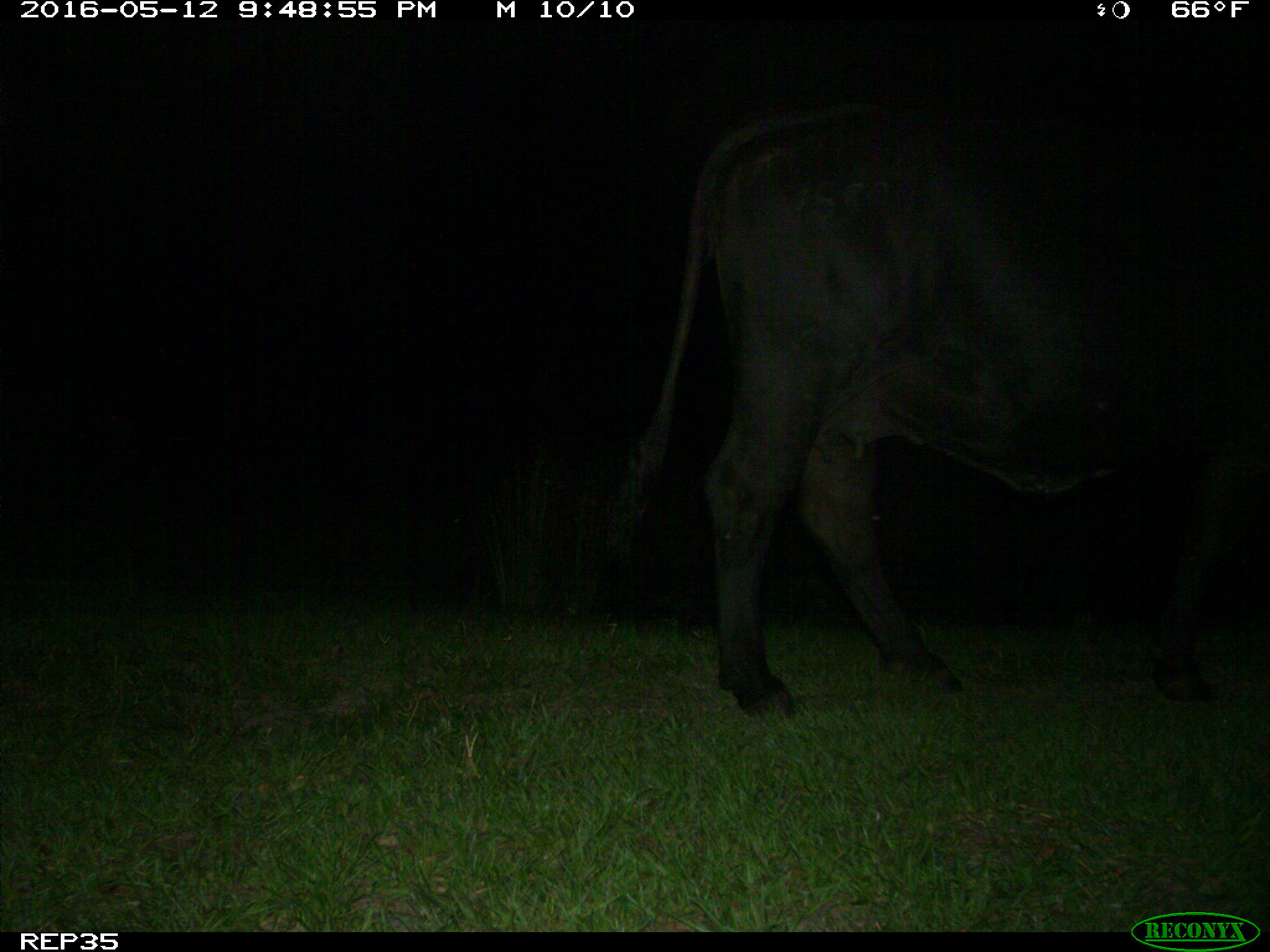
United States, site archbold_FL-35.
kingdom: Animalia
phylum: Chordata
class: Mammalia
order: Artiodactyla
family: Bovidae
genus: Bos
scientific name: Bos taurus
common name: domestic cow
Bos taurus (domestic cow).